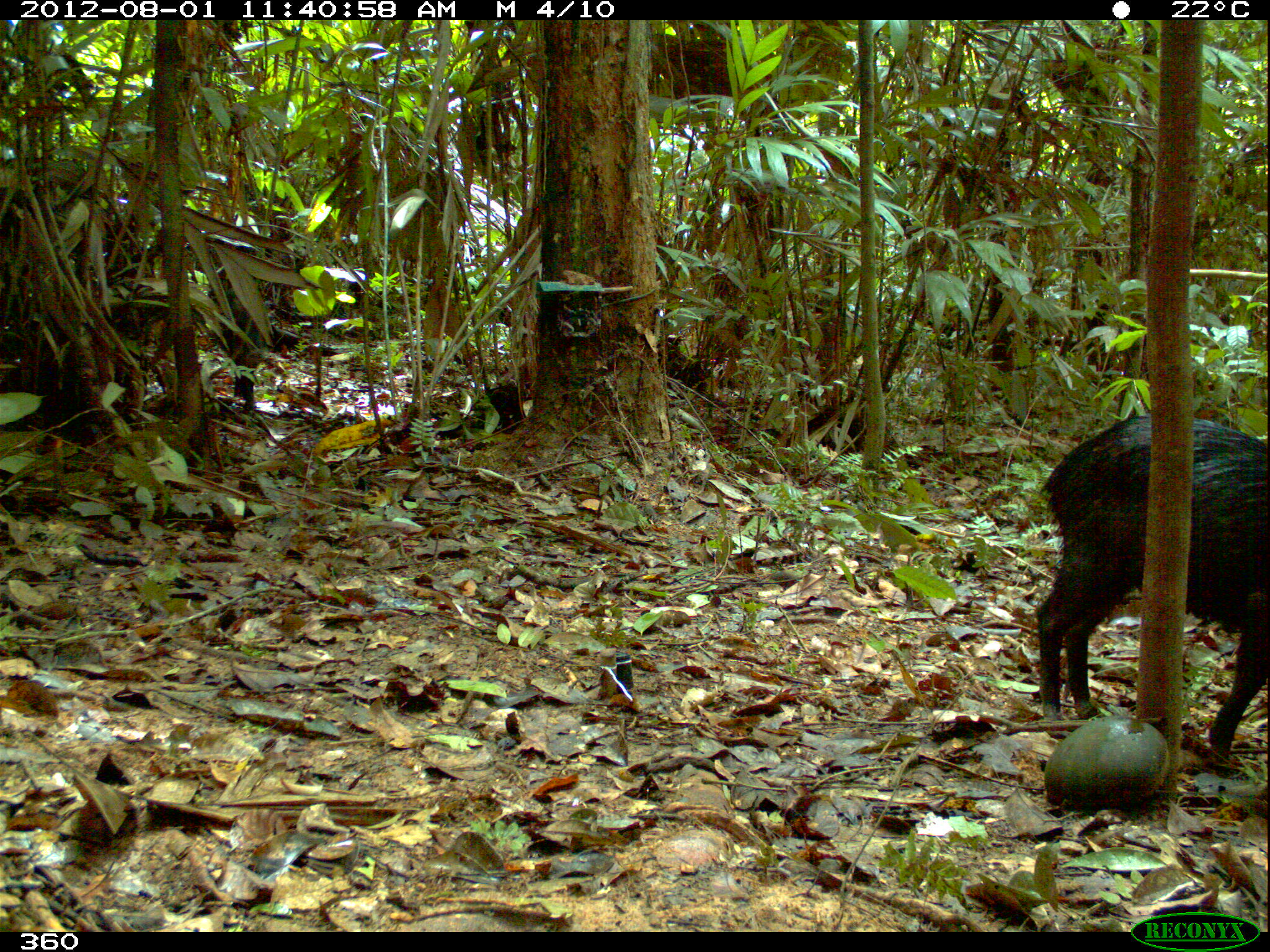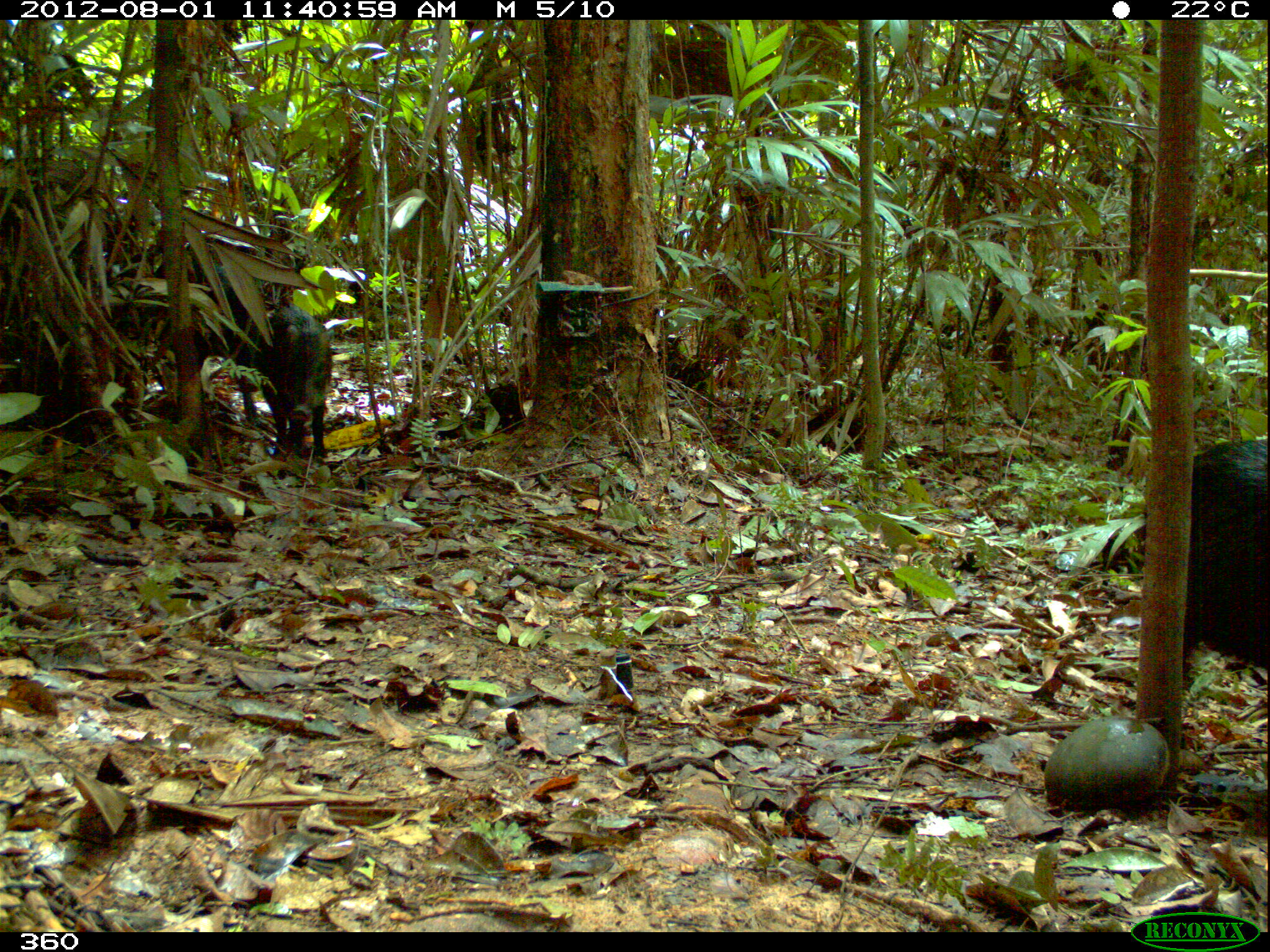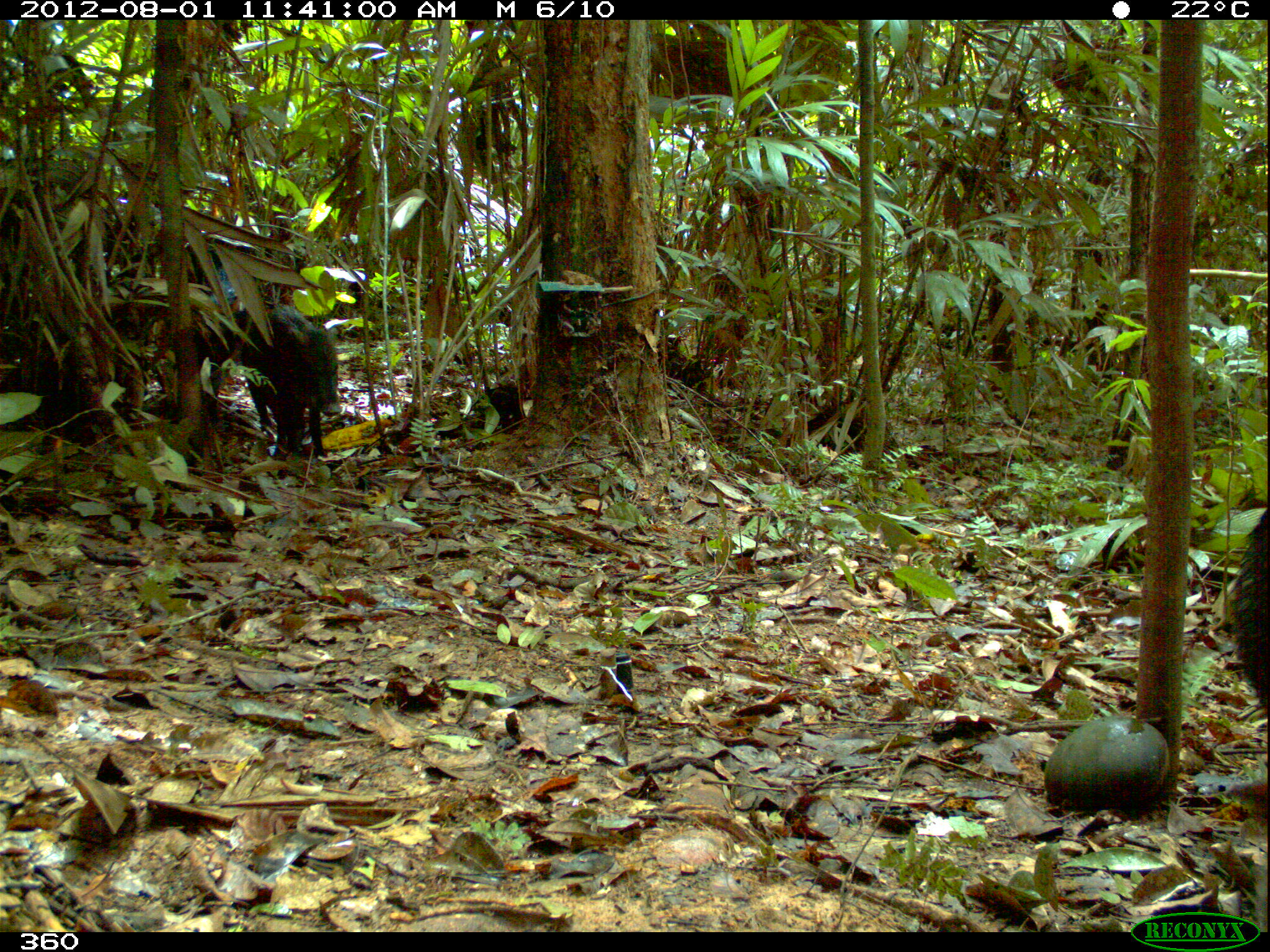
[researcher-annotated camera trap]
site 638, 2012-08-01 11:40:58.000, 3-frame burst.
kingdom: Animalia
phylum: Chordata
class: Mammalia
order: Artiodactyla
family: Tayassuidae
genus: Tayassu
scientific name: Tayassu pecari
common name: white-lipped peccary